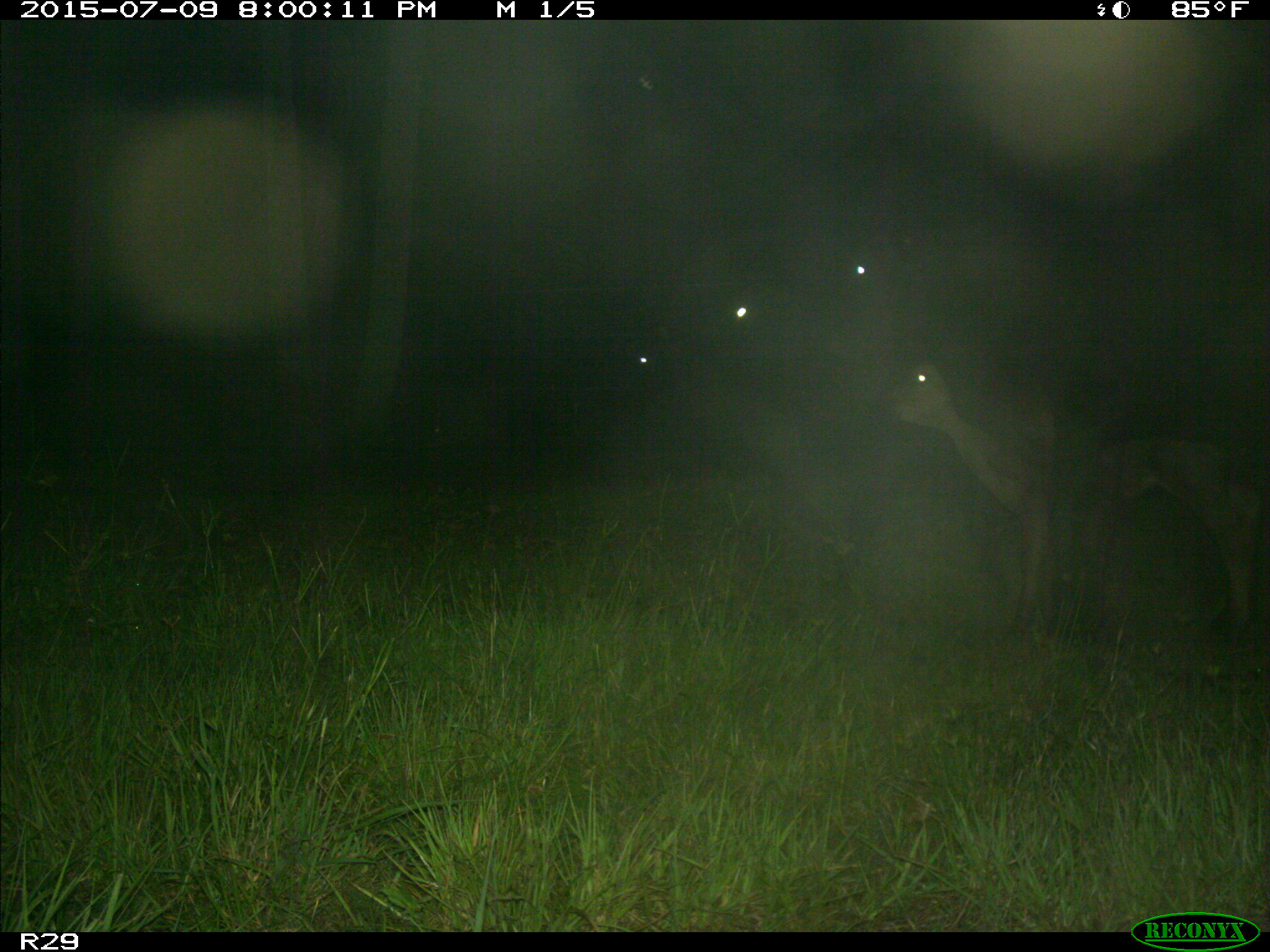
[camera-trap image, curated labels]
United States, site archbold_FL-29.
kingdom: Animalia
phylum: Chordata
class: Mammalia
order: Artiodactyla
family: Bovidae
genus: Bos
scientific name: Bos taurus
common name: domestic cow